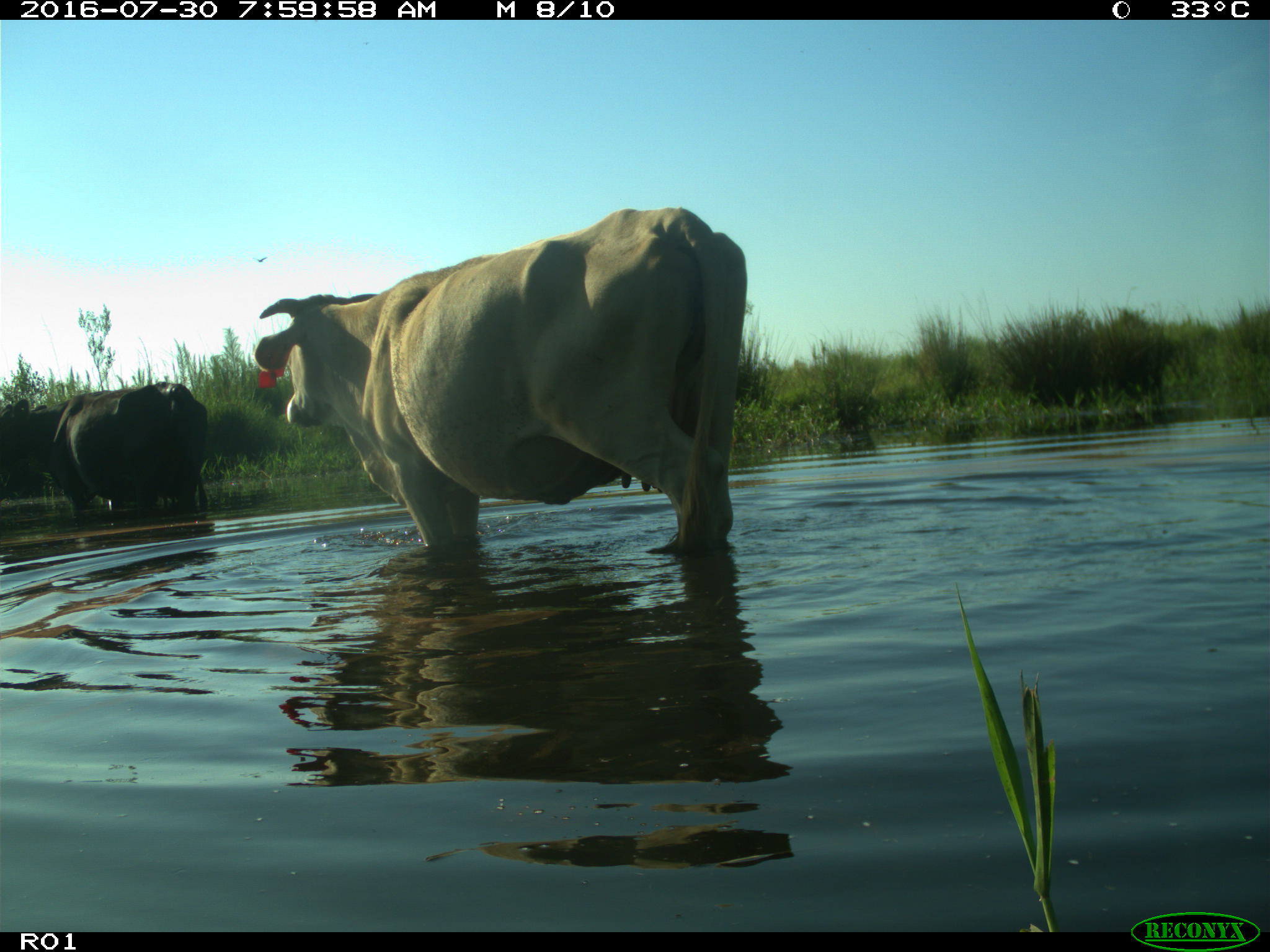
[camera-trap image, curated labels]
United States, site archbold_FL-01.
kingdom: Animalia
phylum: Chordata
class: Mammalia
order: Artiodactyla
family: Bovidae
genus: Bos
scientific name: Bos taurus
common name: domestic cow